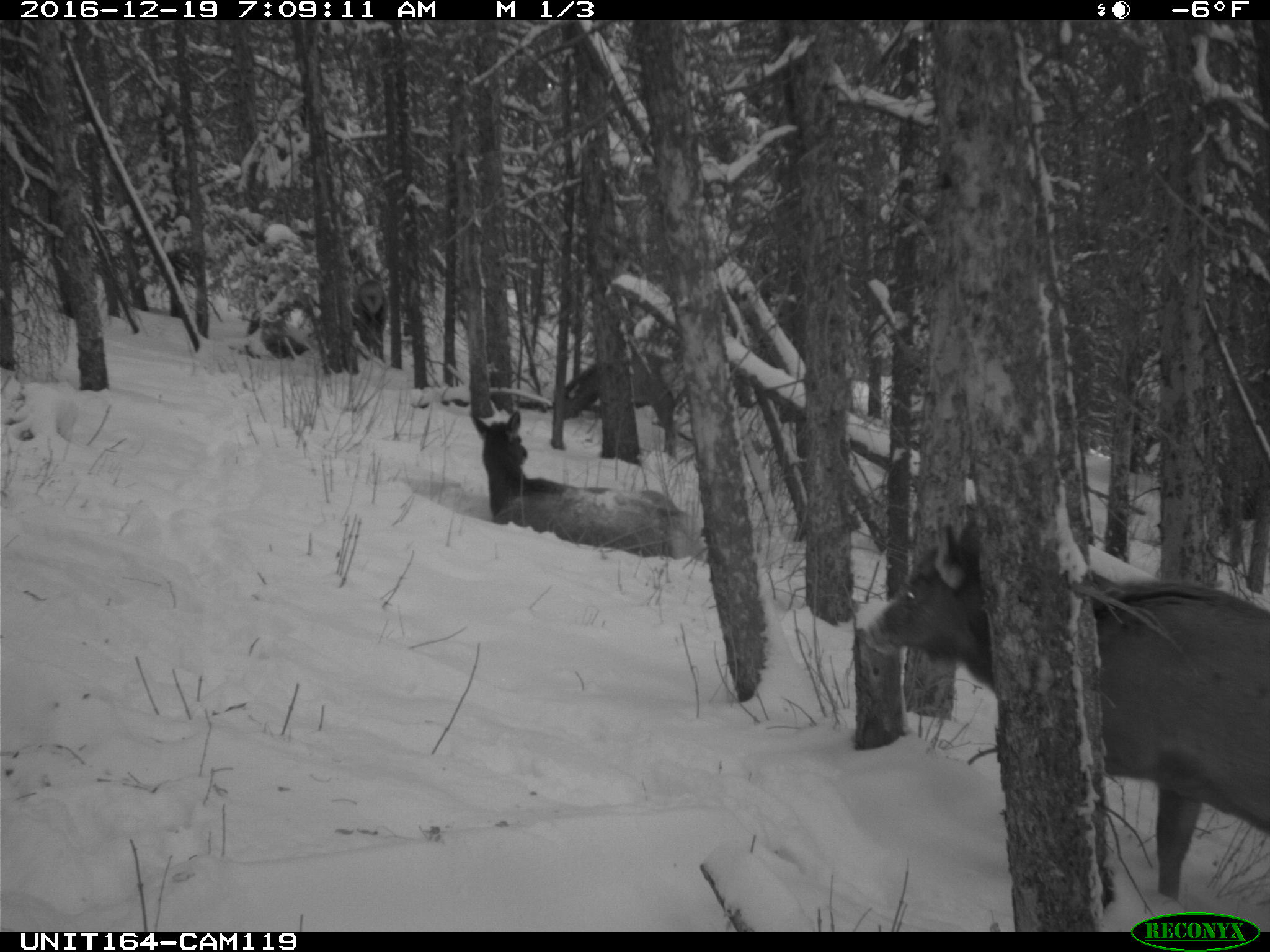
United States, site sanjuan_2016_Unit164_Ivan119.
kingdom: Animalia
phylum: Chordata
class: Mammalia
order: Artiodactyla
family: Cervidae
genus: Cervus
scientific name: Cervus elaphus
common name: red deer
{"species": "Cervus elaphus (red deer)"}